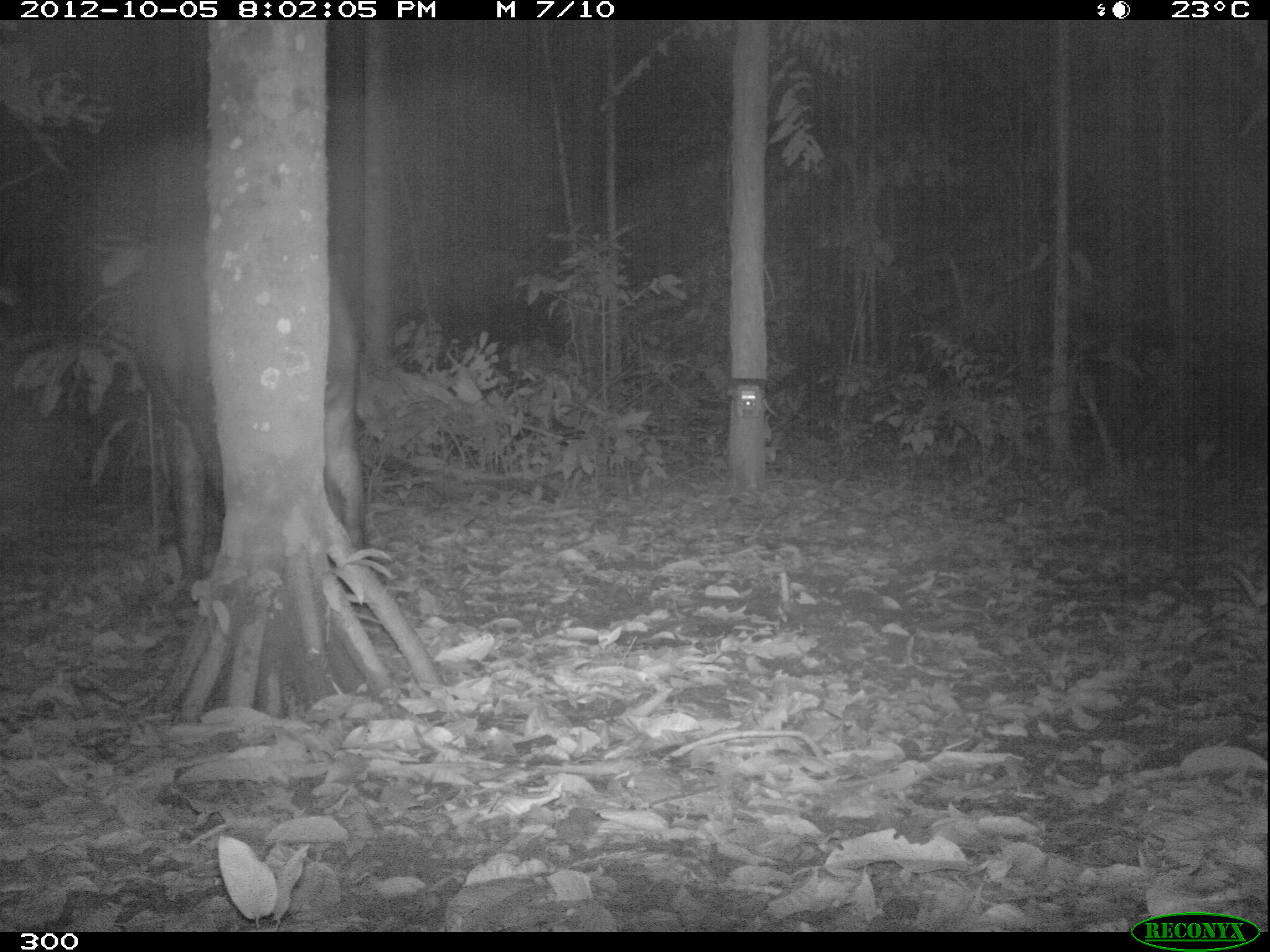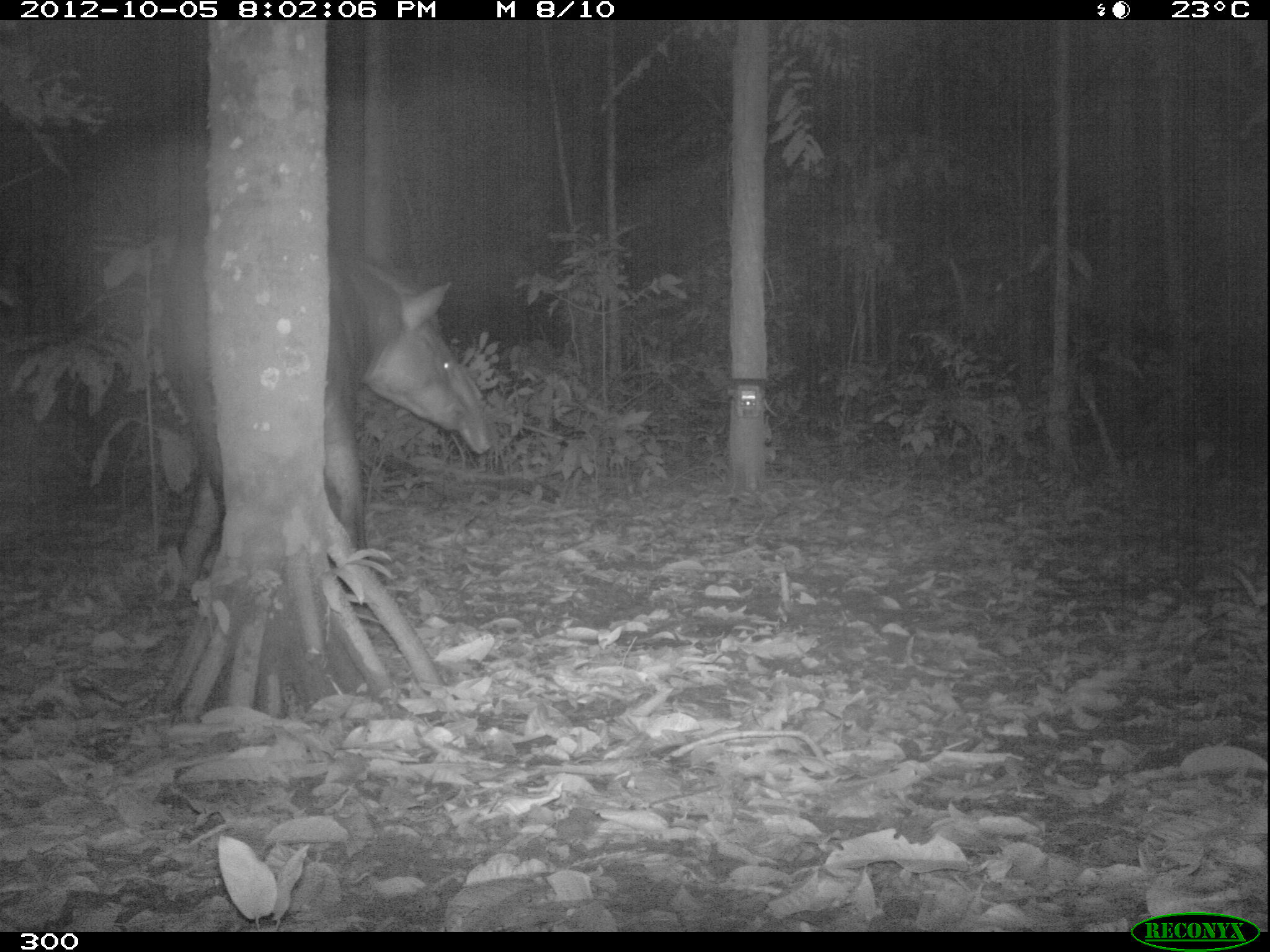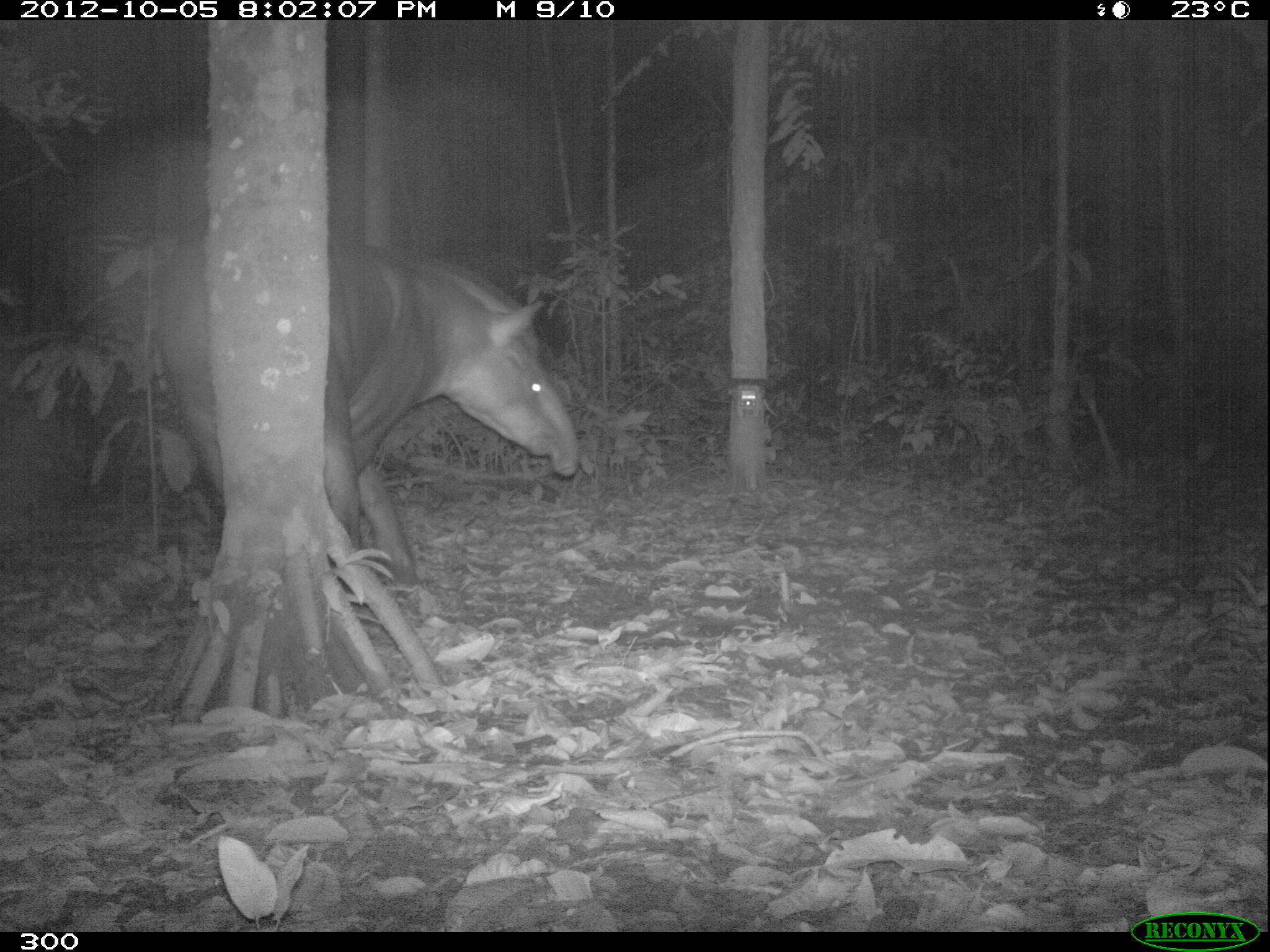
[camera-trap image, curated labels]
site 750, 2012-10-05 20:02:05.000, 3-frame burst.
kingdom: Animalia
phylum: Chordata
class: Mammalia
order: Perissodactyla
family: Tapiridae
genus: Tapirus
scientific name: Tapirus terrestris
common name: south american tapir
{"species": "Tapirus terrestris (south american tapir)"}